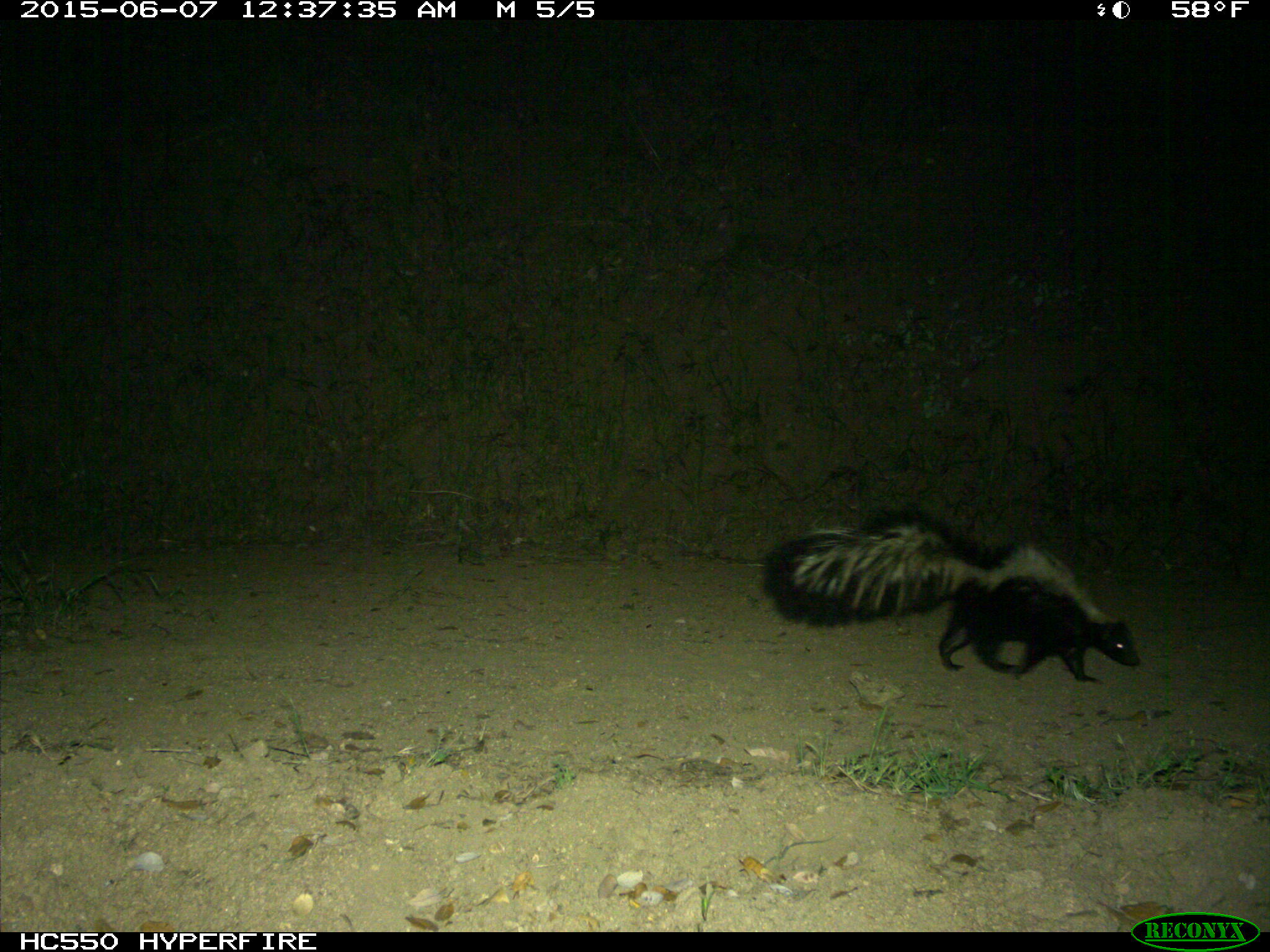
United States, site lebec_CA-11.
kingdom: Animalia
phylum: Chordata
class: Mammalia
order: Carnivora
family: Mephitidae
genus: Mephitis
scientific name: Mephitis mephitis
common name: striped skunk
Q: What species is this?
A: Mephitis mephitis (striped skunk).